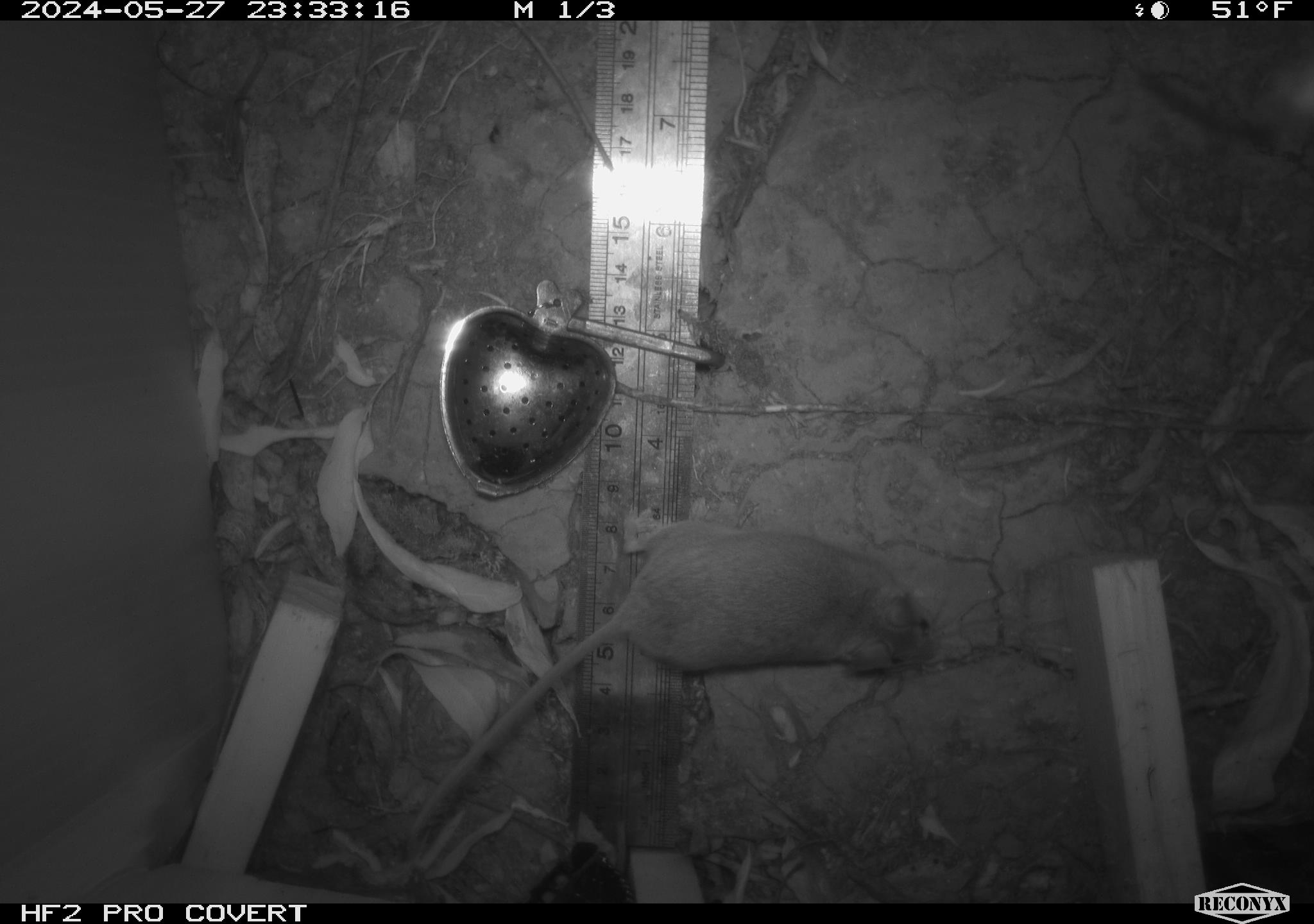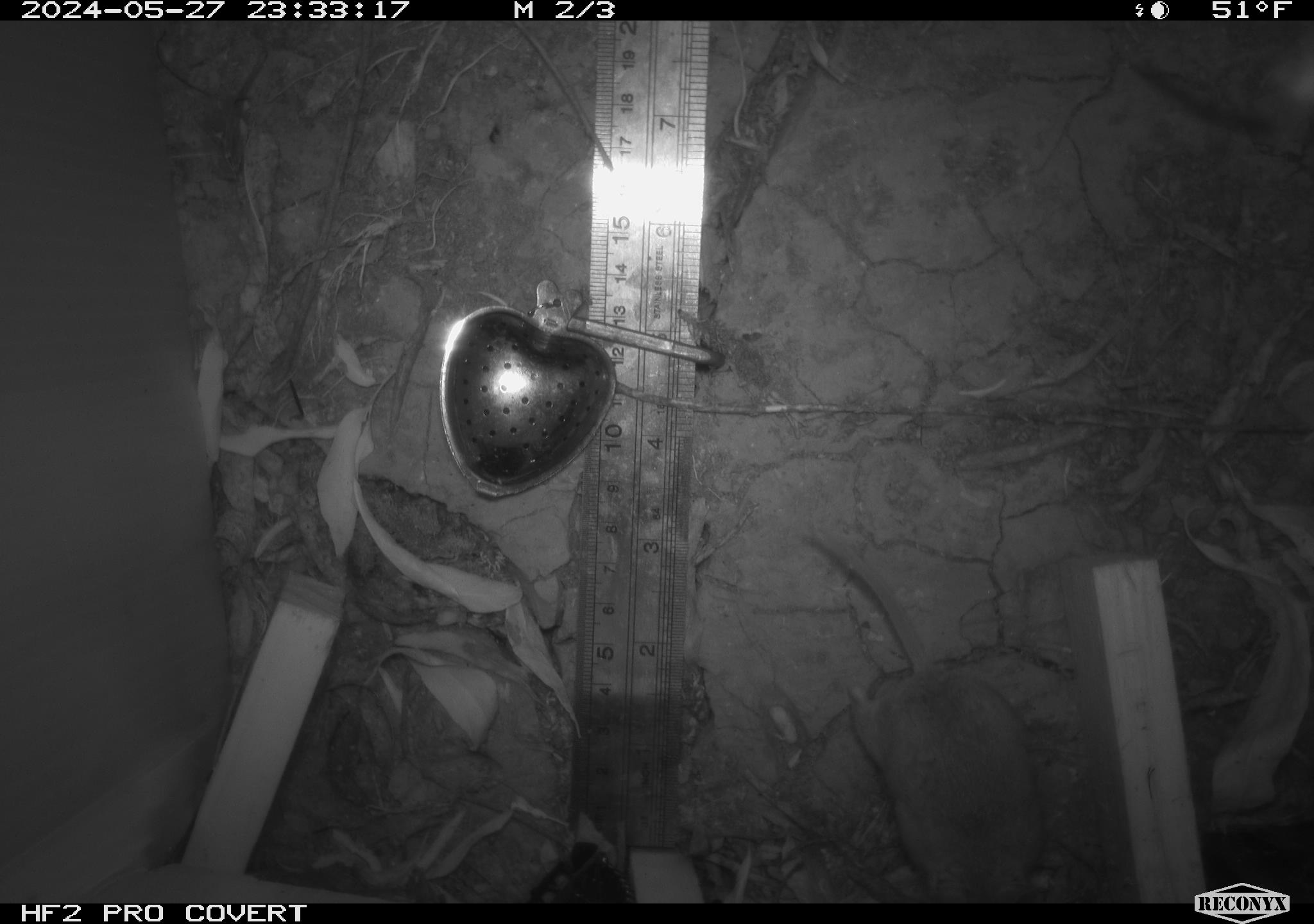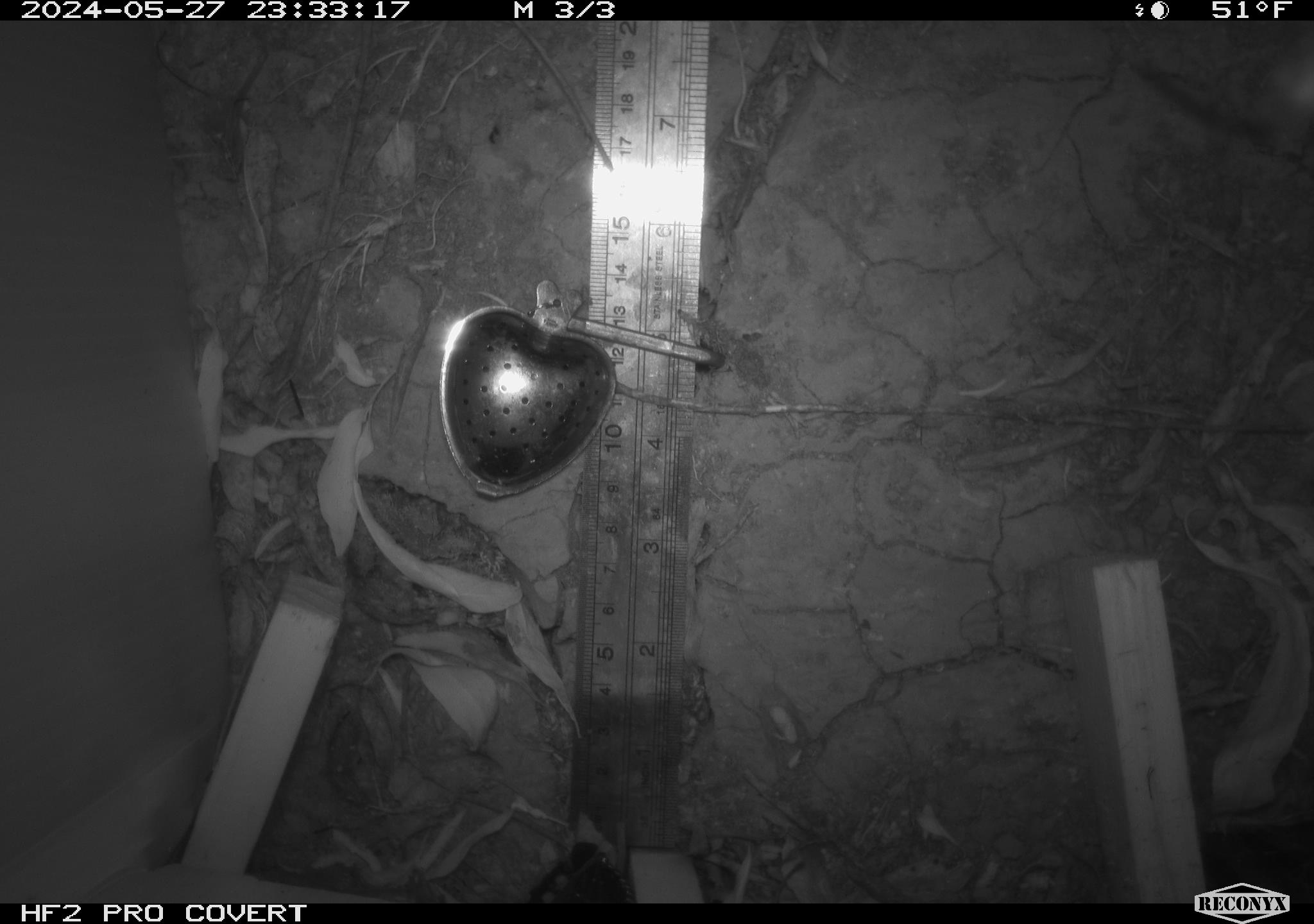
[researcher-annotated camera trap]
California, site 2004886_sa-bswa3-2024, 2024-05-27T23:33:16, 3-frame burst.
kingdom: Animalia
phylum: Chordata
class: Mammalia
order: Rodentia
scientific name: Rodentia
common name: mouse species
Mouse species (Rodentia).